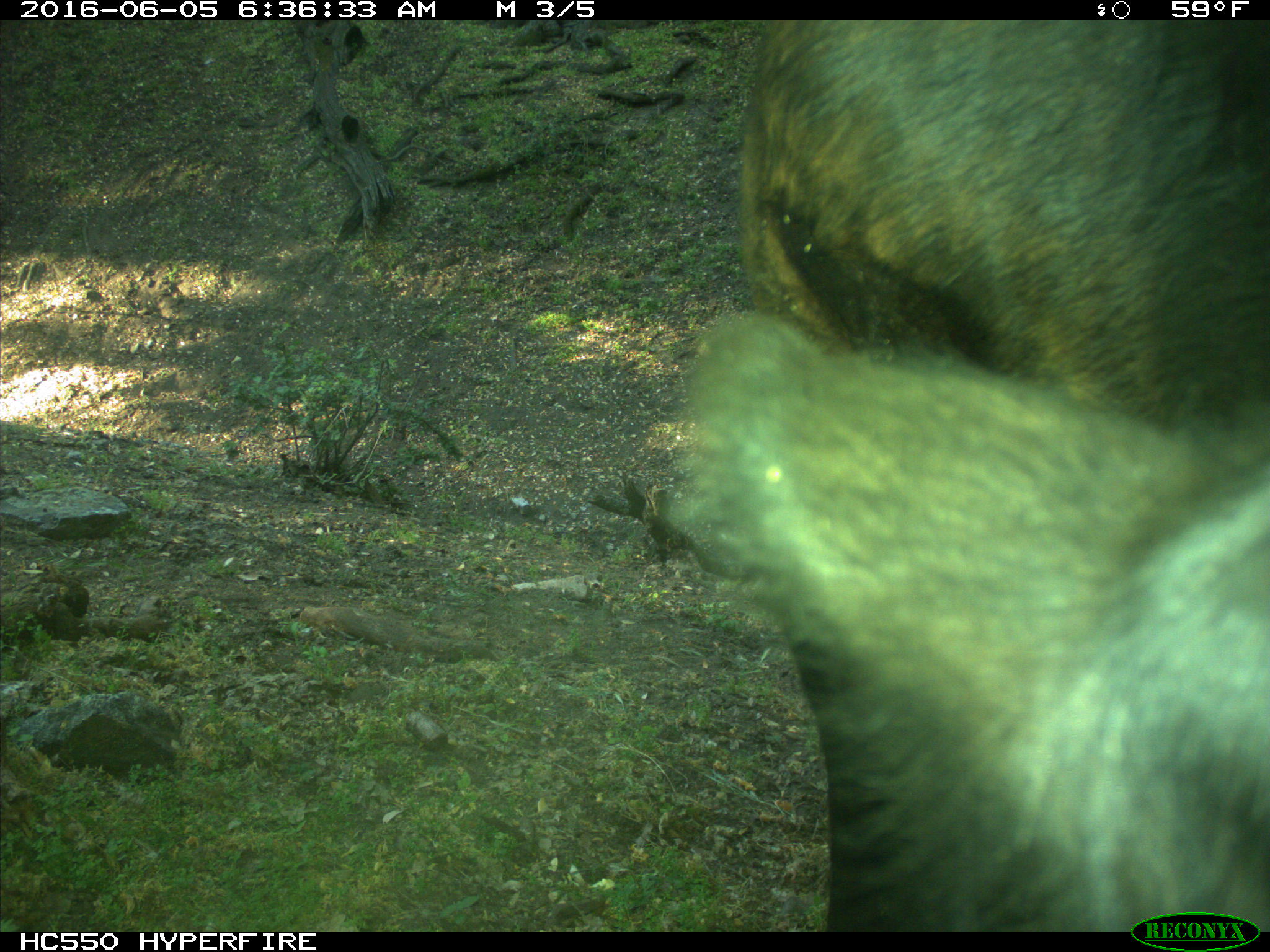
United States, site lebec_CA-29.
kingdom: Animalia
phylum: Chordata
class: Mammalia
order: Artiodactyla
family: Bovidae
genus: Bos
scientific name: Bos taurus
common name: domestic cow